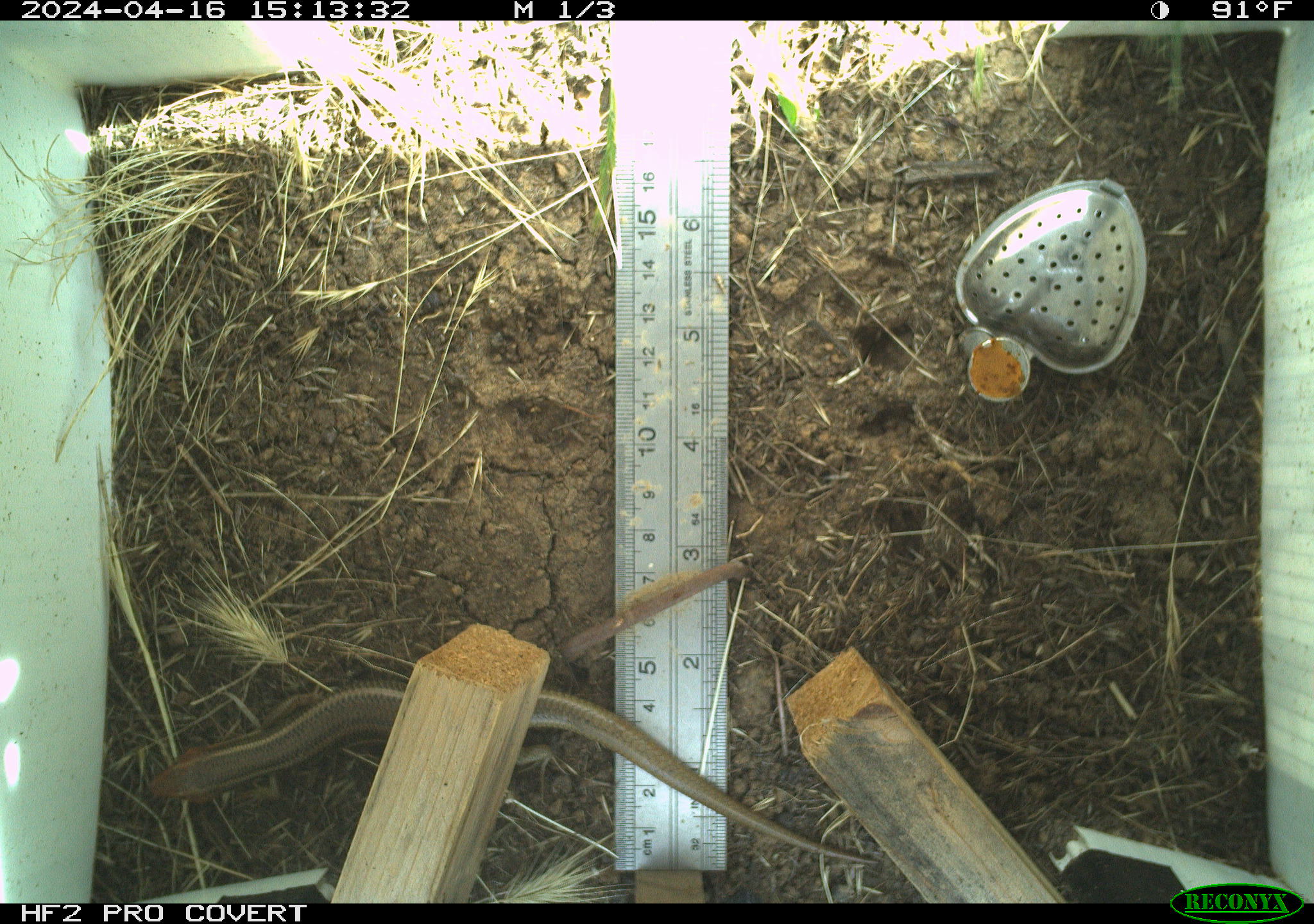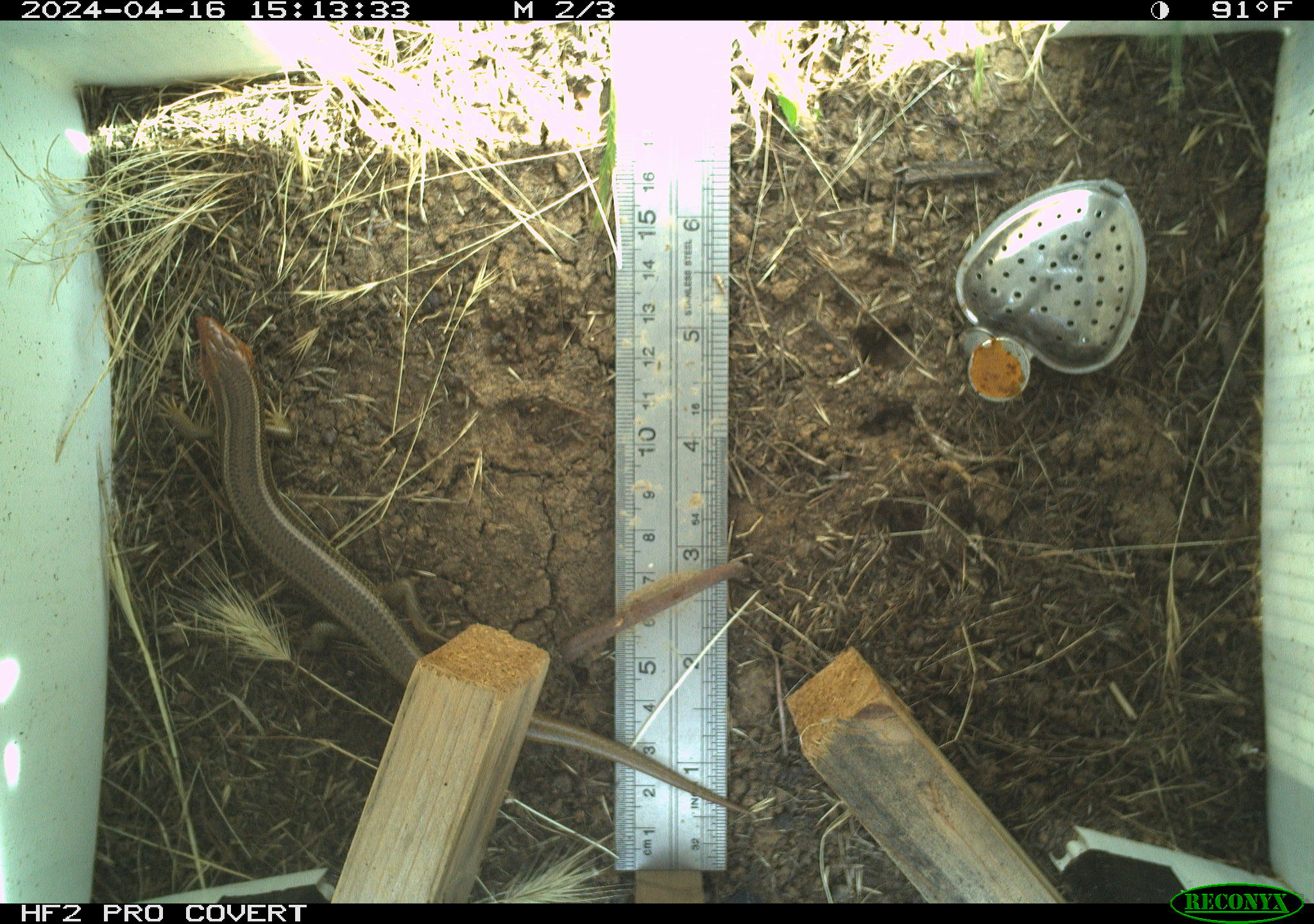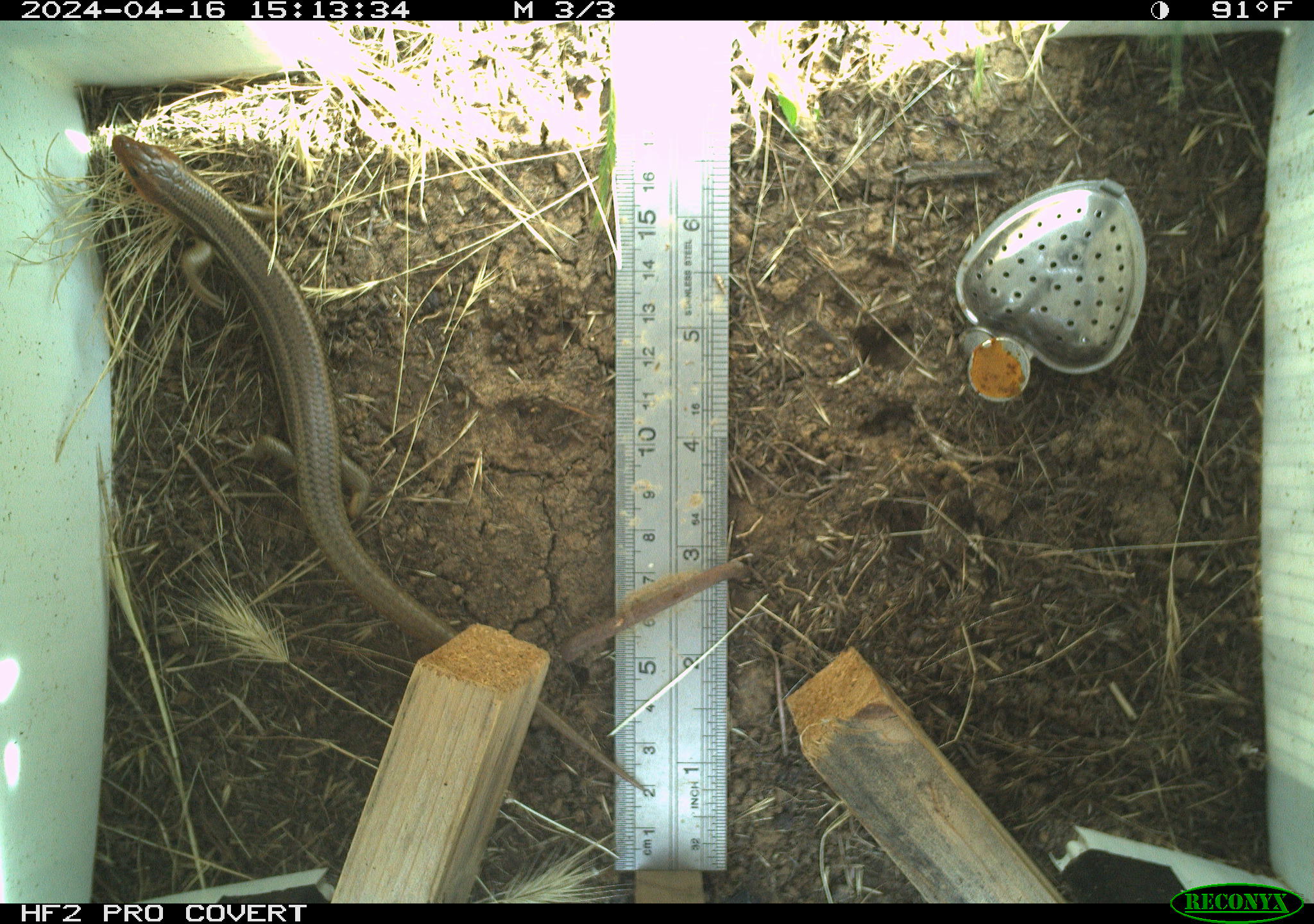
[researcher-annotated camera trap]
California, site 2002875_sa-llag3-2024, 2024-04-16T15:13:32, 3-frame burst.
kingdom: Animalia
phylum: Chordata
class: Reptilia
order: Squamata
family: Scincidae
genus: Plestiodon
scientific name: Plestiodon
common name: blue-tailed skinks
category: plestiodon species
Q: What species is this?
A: Plestiodon species (blue-tailed skinks) (Plestiodon).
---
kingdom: Animalia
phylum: Chordata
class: Reptilia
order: Squamata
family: Scincidae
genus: Plestiodon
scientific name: Plestiodon skiltonianus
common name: western skink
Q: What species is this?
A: Western skink (Plestiodon skiltonianus).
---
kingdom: Animalia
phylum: Chordata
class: Reptilia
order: Squamata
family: Scincidae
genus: Plestiodon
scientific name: Plestiodon gilberti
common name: gilbert's skink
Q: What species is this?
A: Gilbert's skink (Plestiodon gilberti).